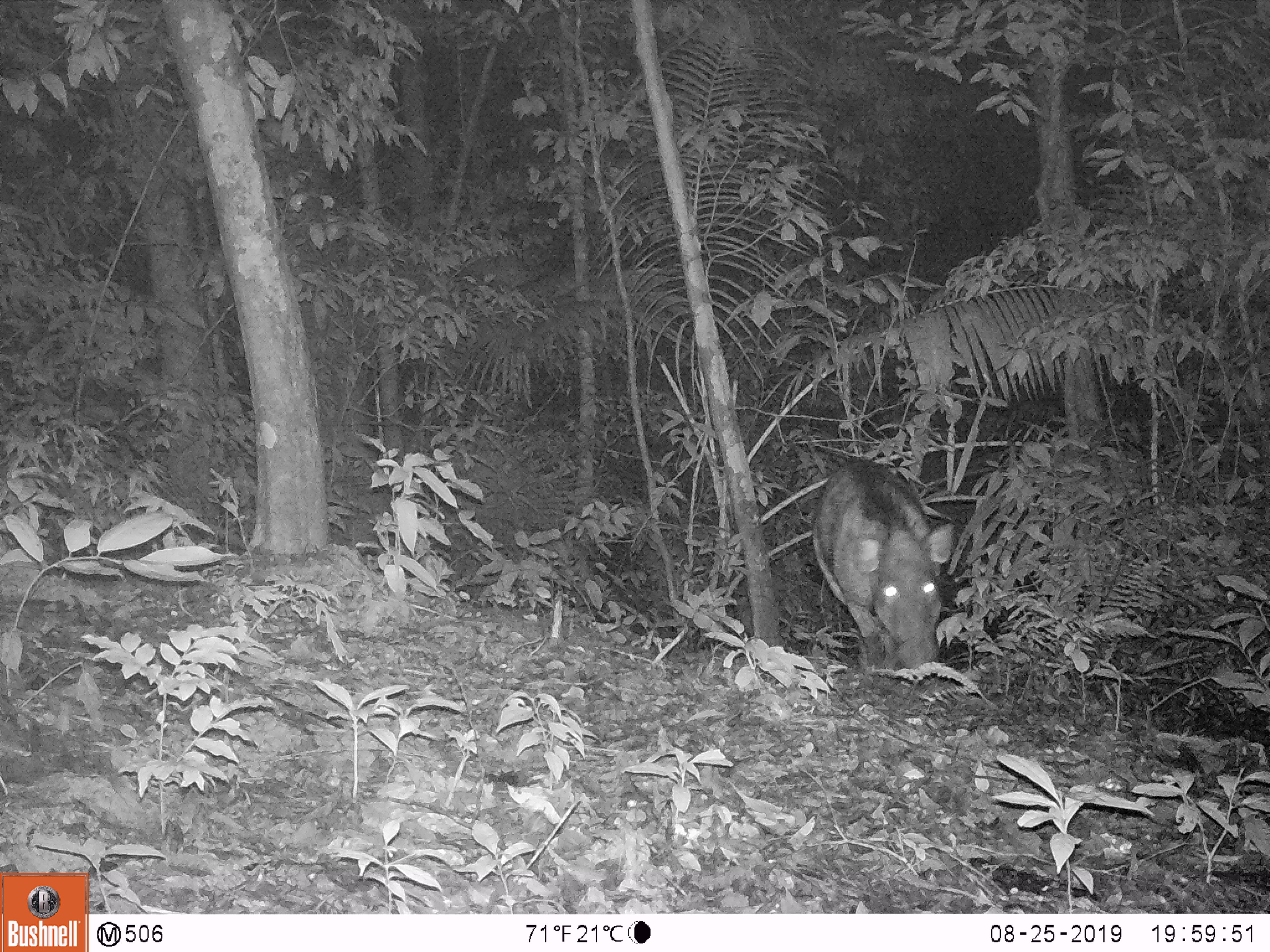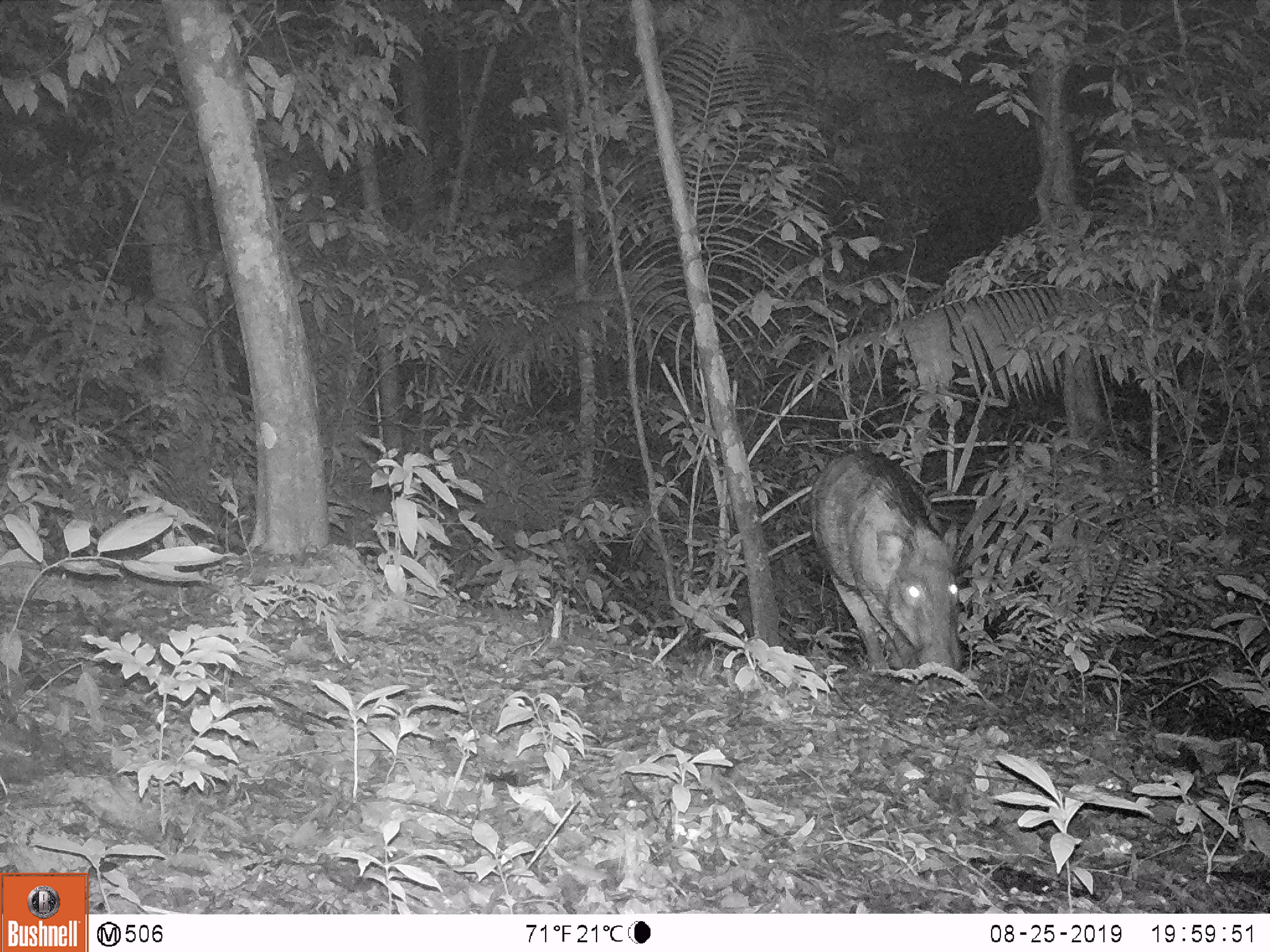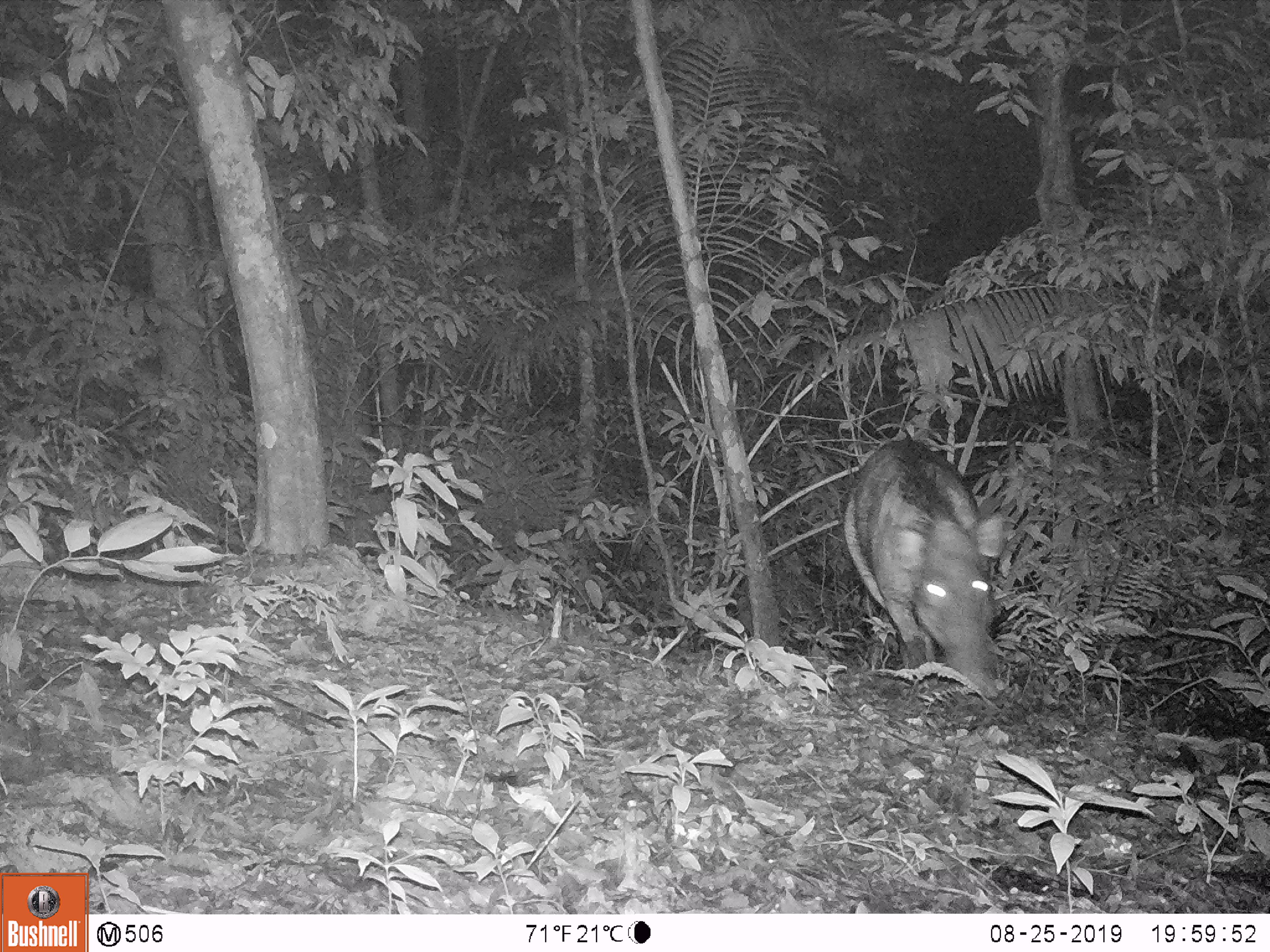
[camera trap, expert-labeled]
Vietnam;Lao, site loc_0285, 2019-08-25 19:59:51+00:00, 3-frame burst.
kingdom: Animalia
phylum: Chordata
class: Mammalia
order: Artiodactyla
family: Suidae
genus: Sus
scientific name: Sus scrofa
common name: eurasian wild pig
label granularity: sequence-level